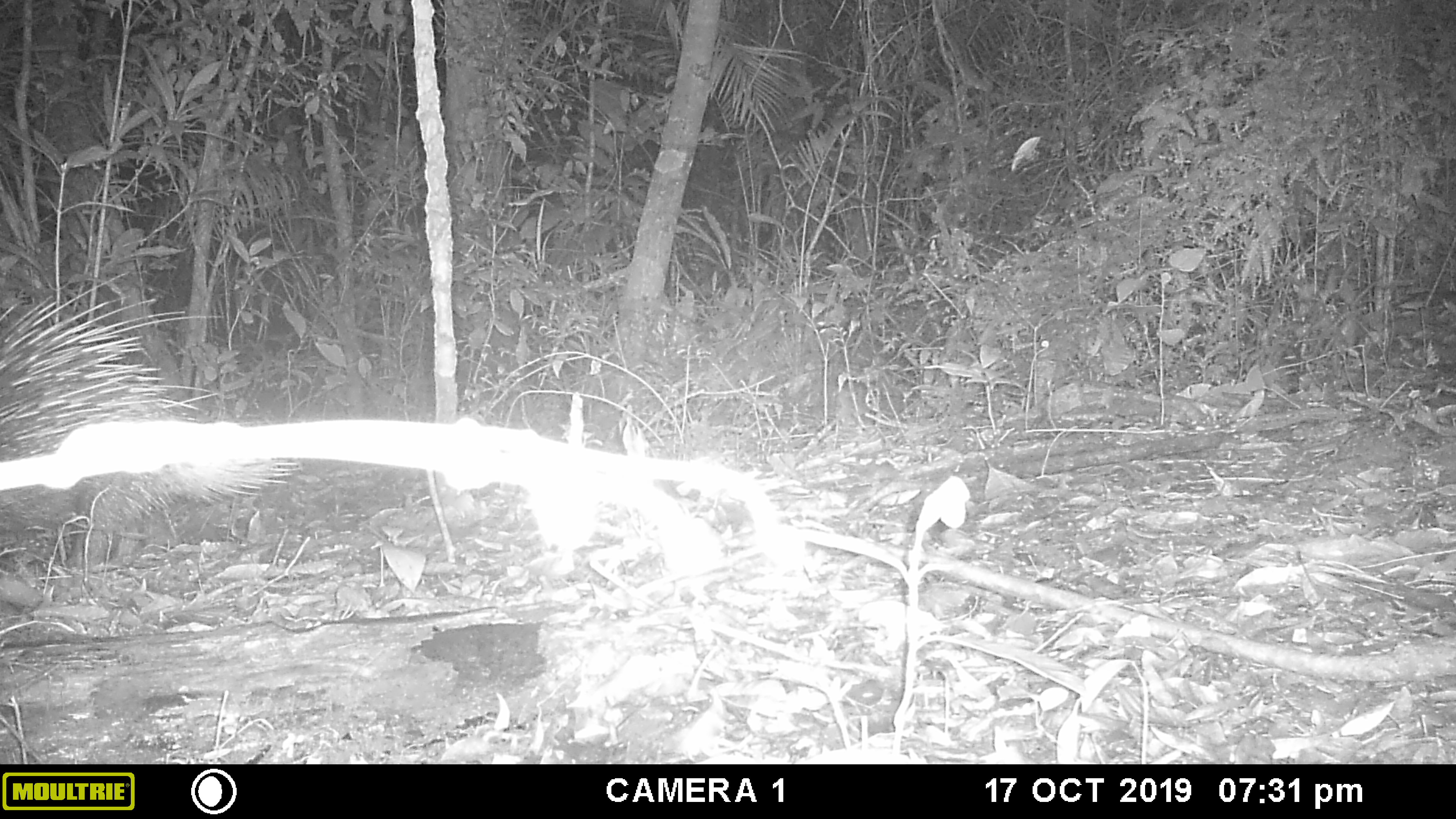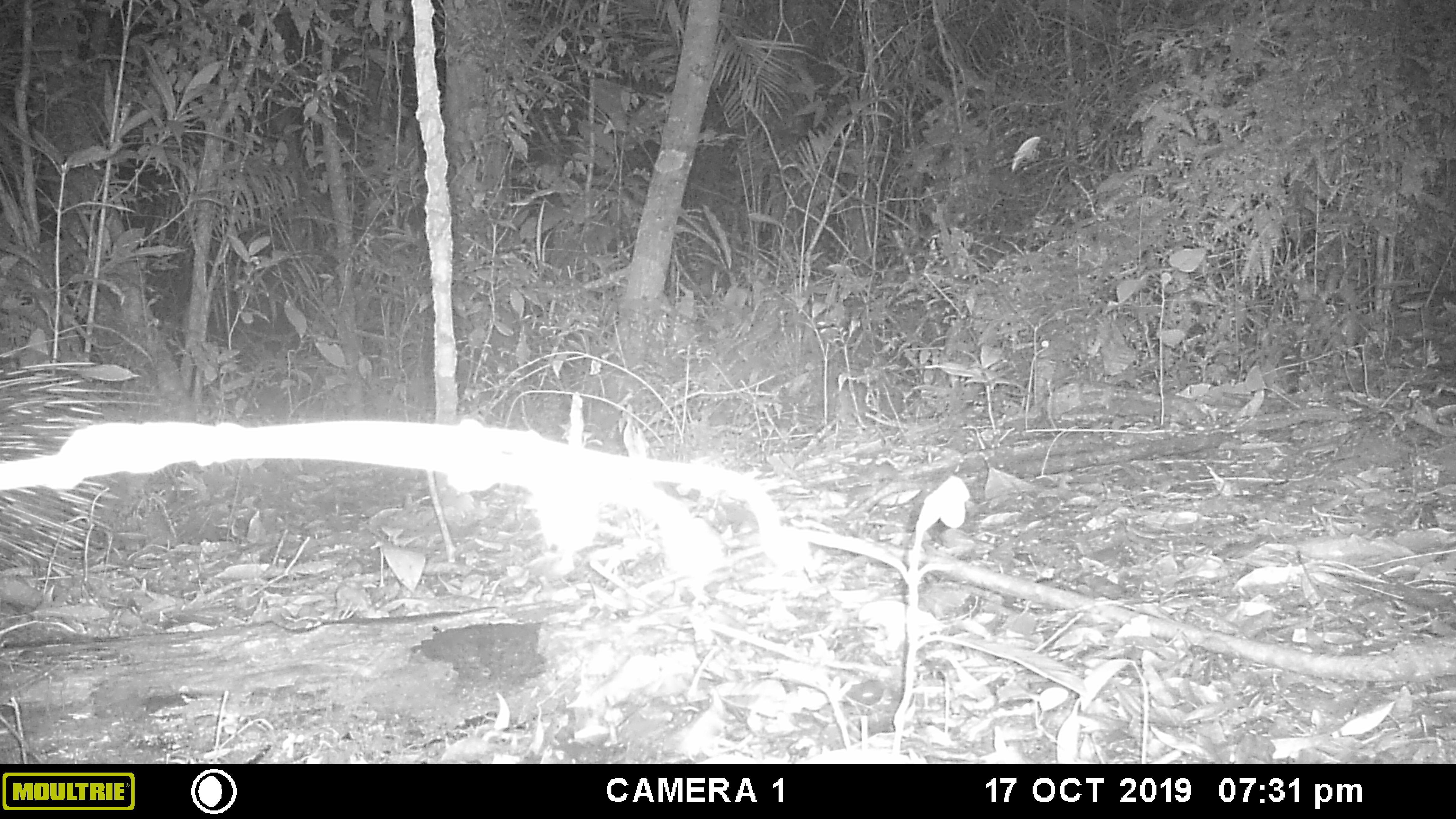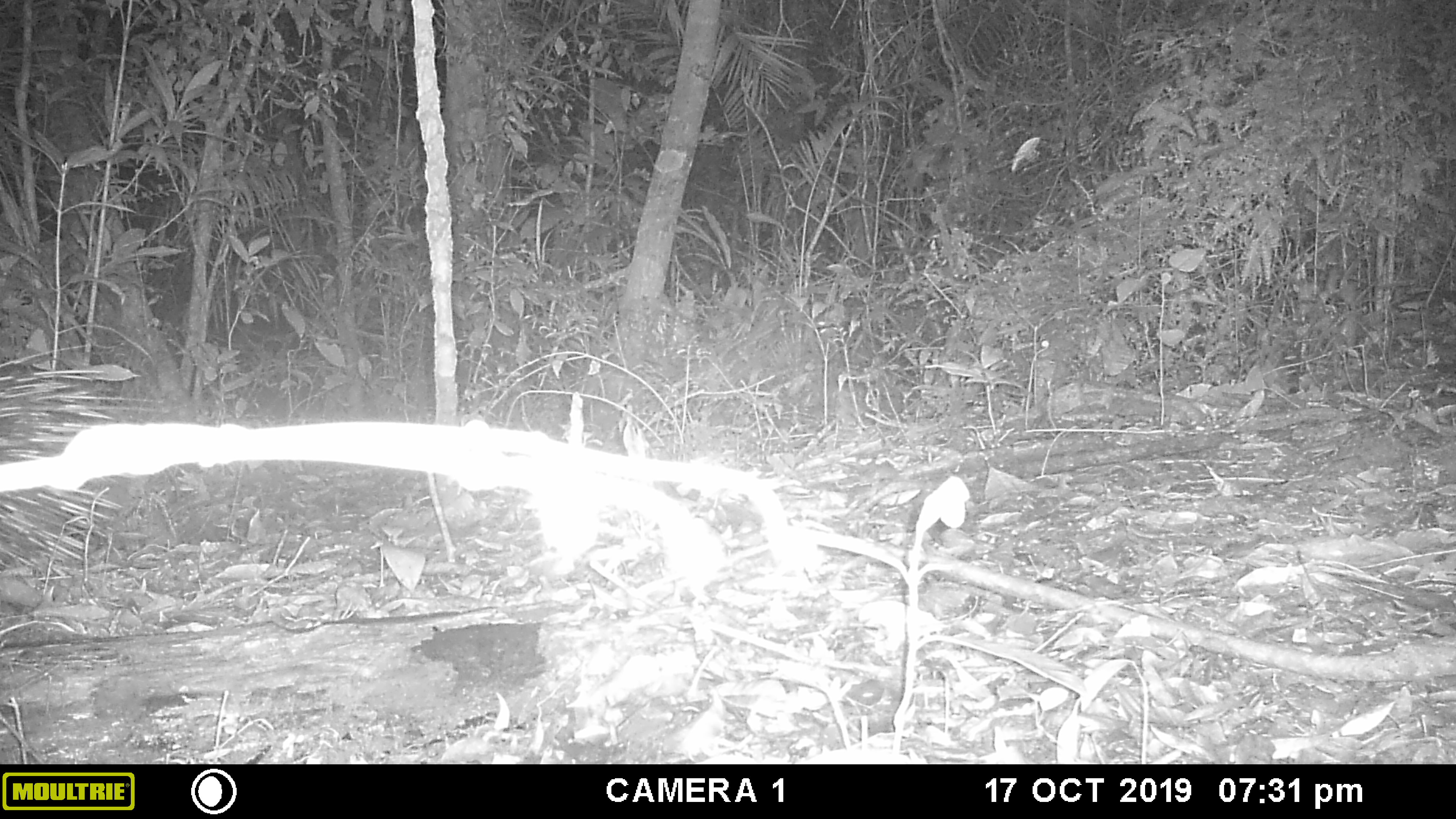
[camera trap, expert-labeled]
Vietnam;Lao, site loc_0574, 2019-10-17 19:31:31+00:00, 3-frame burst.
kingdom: Animalia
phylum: Chordata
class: Mammalia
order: Rodentia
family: Hystricidae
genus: Hystrix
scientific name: Hystrix brachyura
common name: malayan porcupine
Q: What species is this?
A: Malayan porcupine (Hystrix brachyura).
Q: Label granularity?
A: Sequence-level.